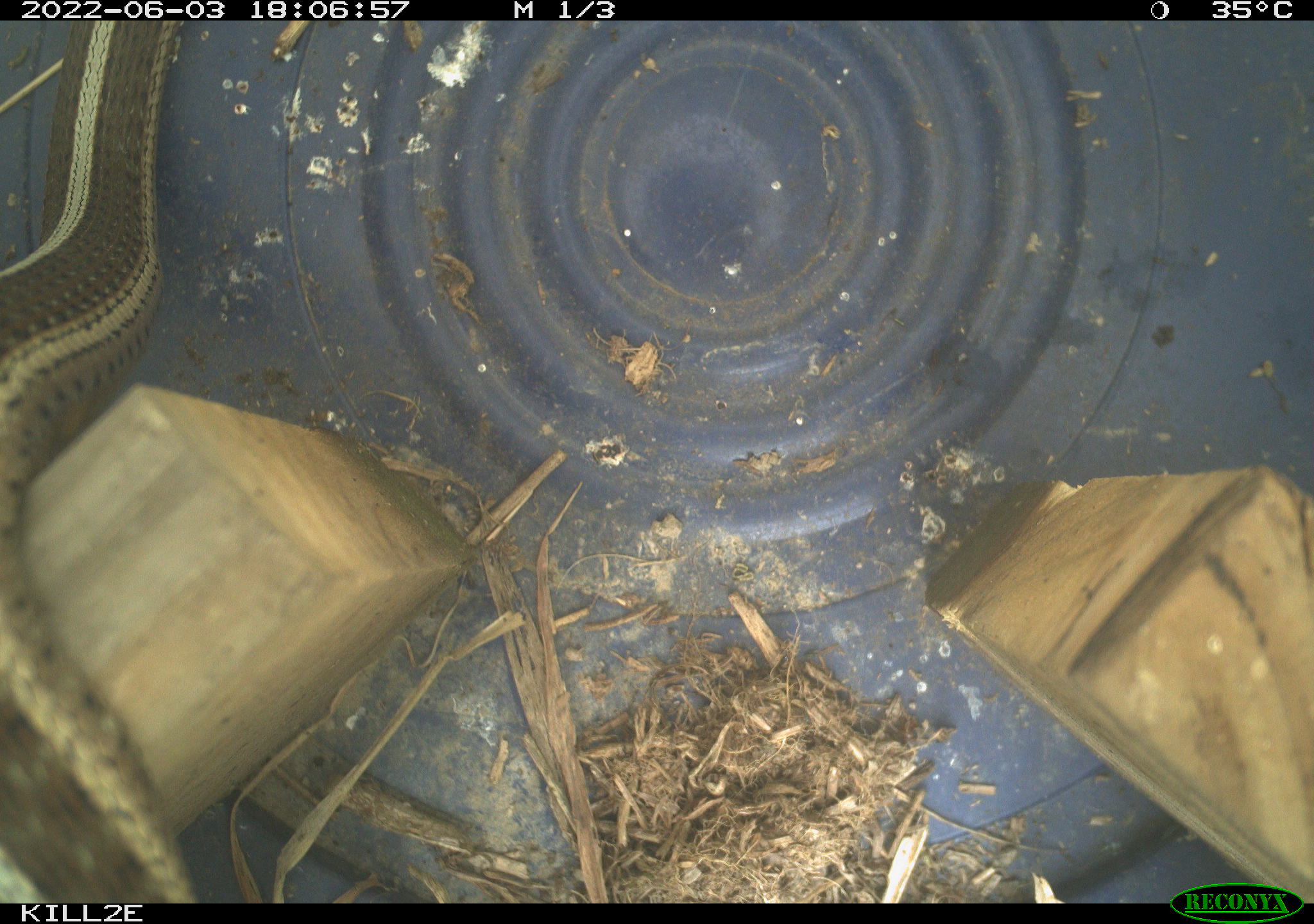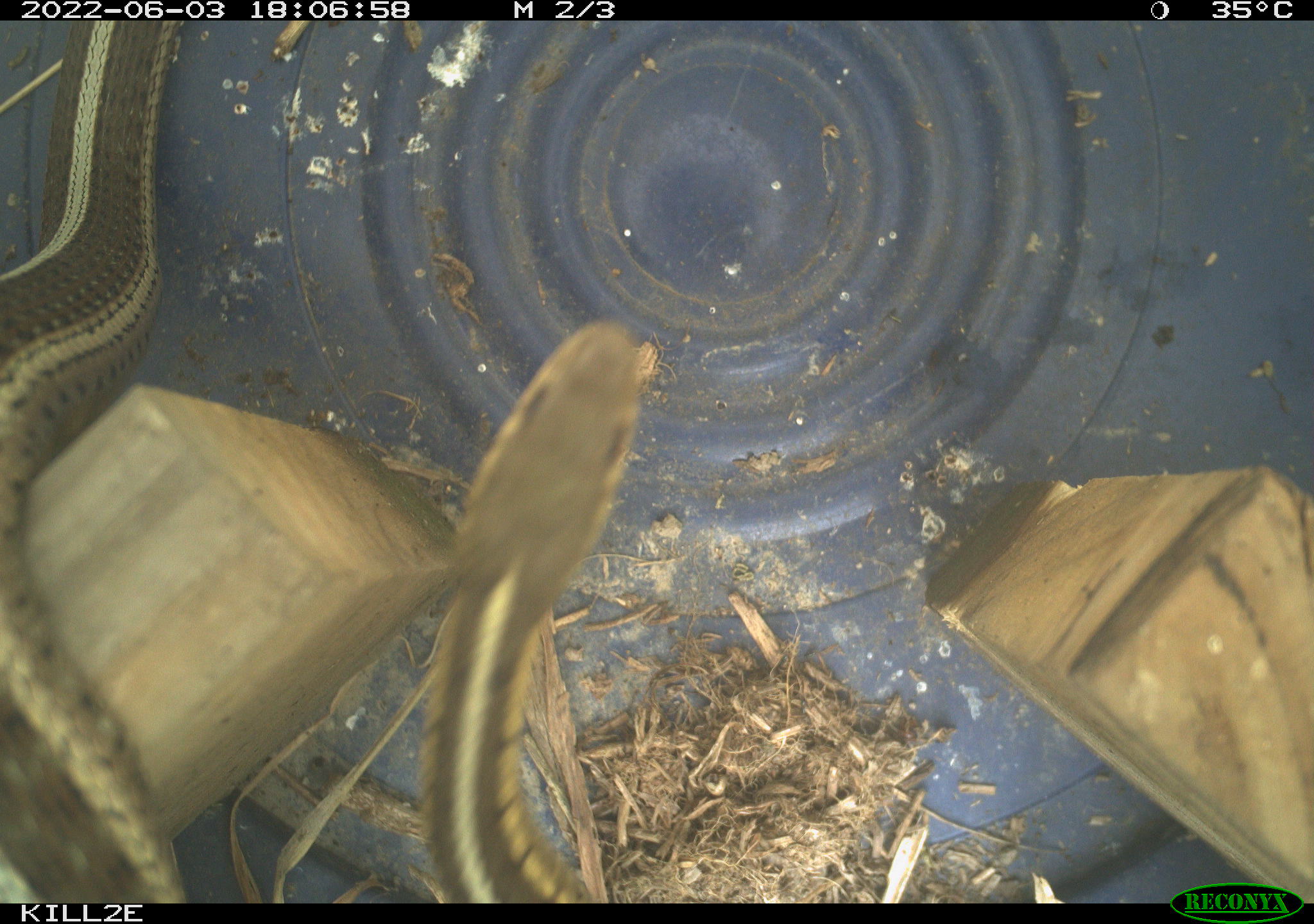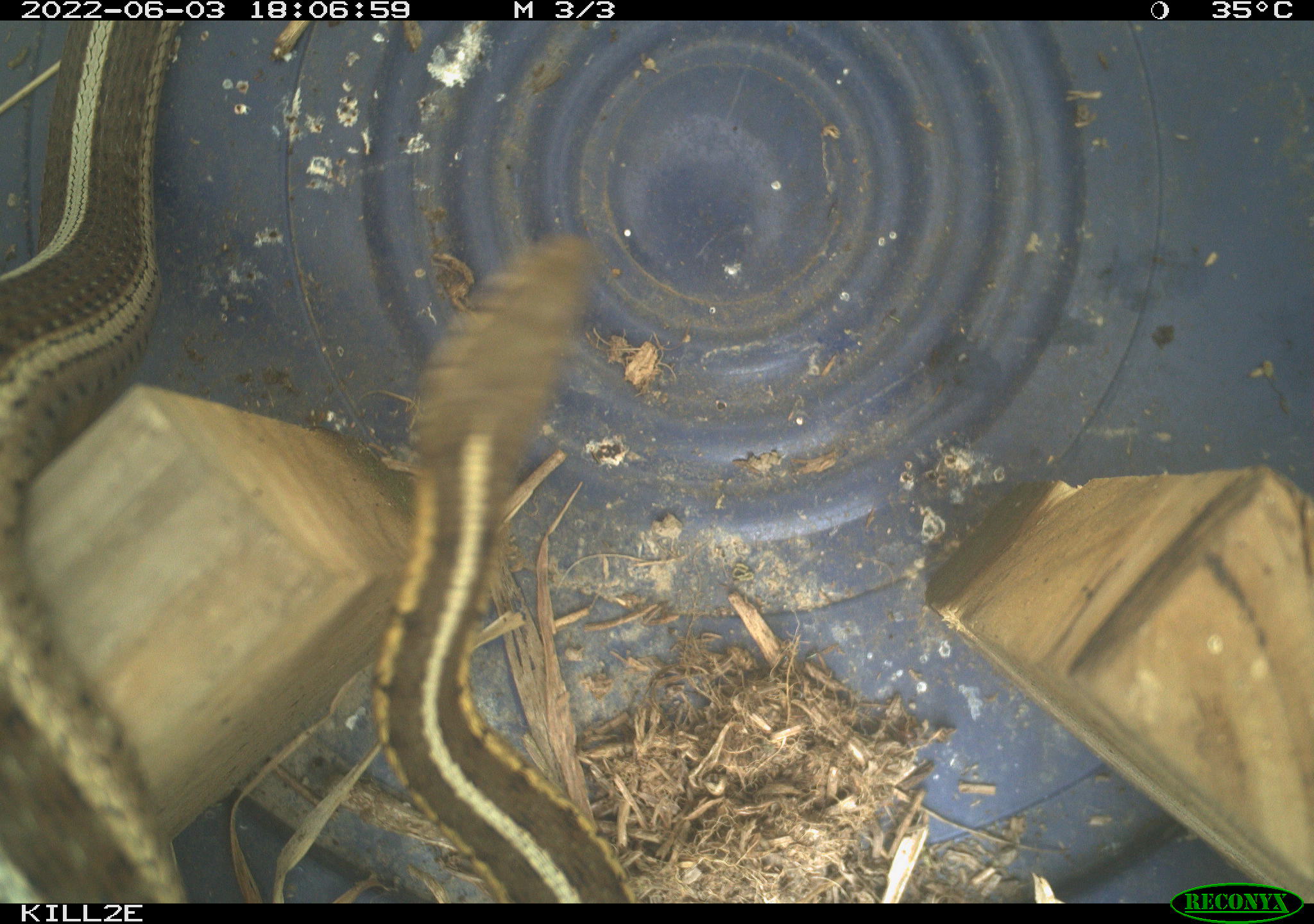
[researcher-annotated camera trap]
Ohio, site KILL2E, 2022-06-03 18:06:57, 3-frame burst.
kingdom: Animalia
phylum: Chordata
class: Reptilia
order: Squamata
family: Colubridae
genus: Thamnophis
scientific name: Thamnophis sirtalis sirtalis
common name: eastern gartersnake